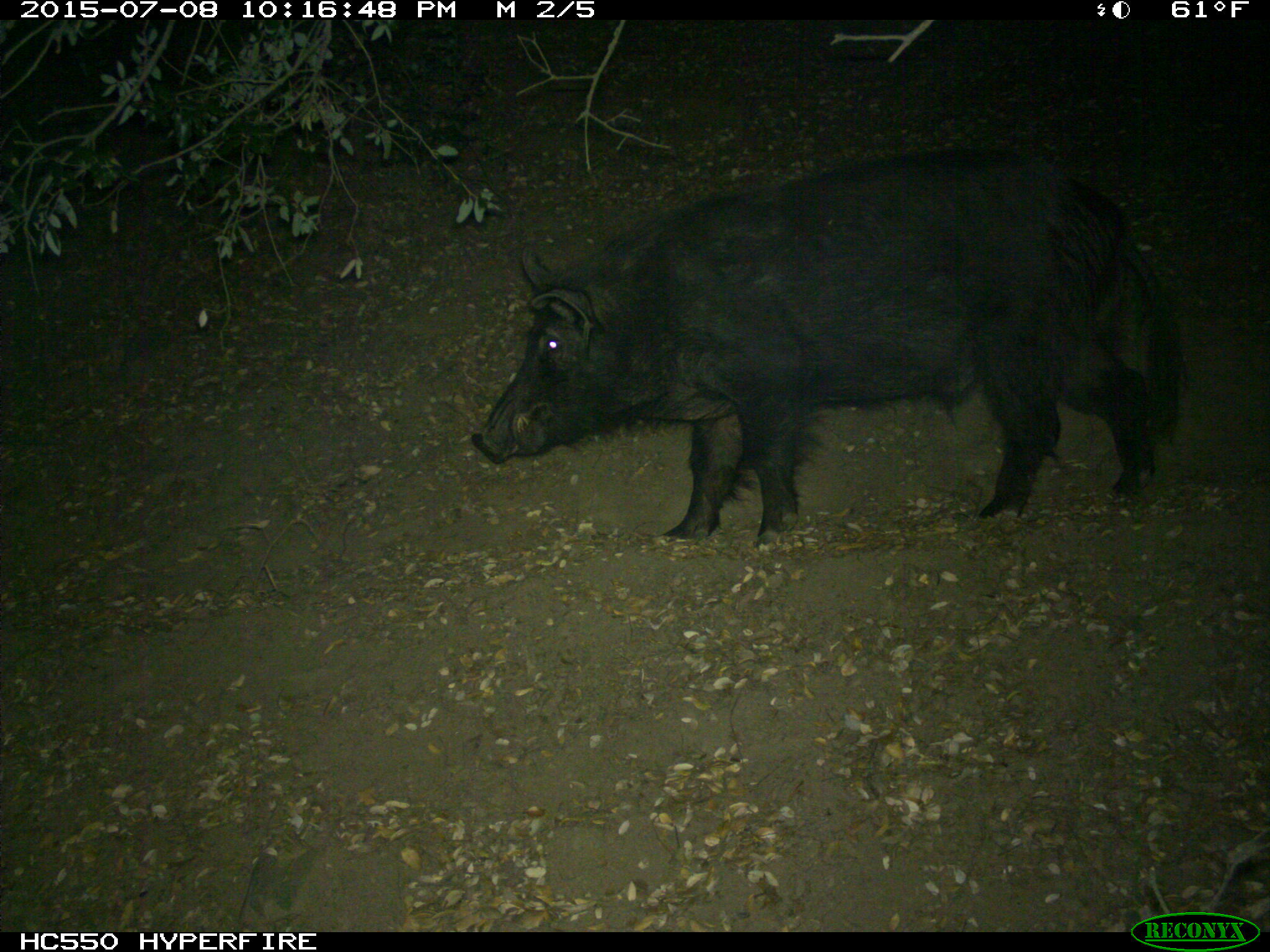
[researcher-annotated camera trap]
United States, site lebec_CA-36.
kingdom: Animalia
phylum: Chordata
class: Mammalia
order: Artiodactyla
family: Suidae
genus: Sus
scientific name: Sus scrofa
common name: wild boar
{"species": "Sus scrofa (wild boar)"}